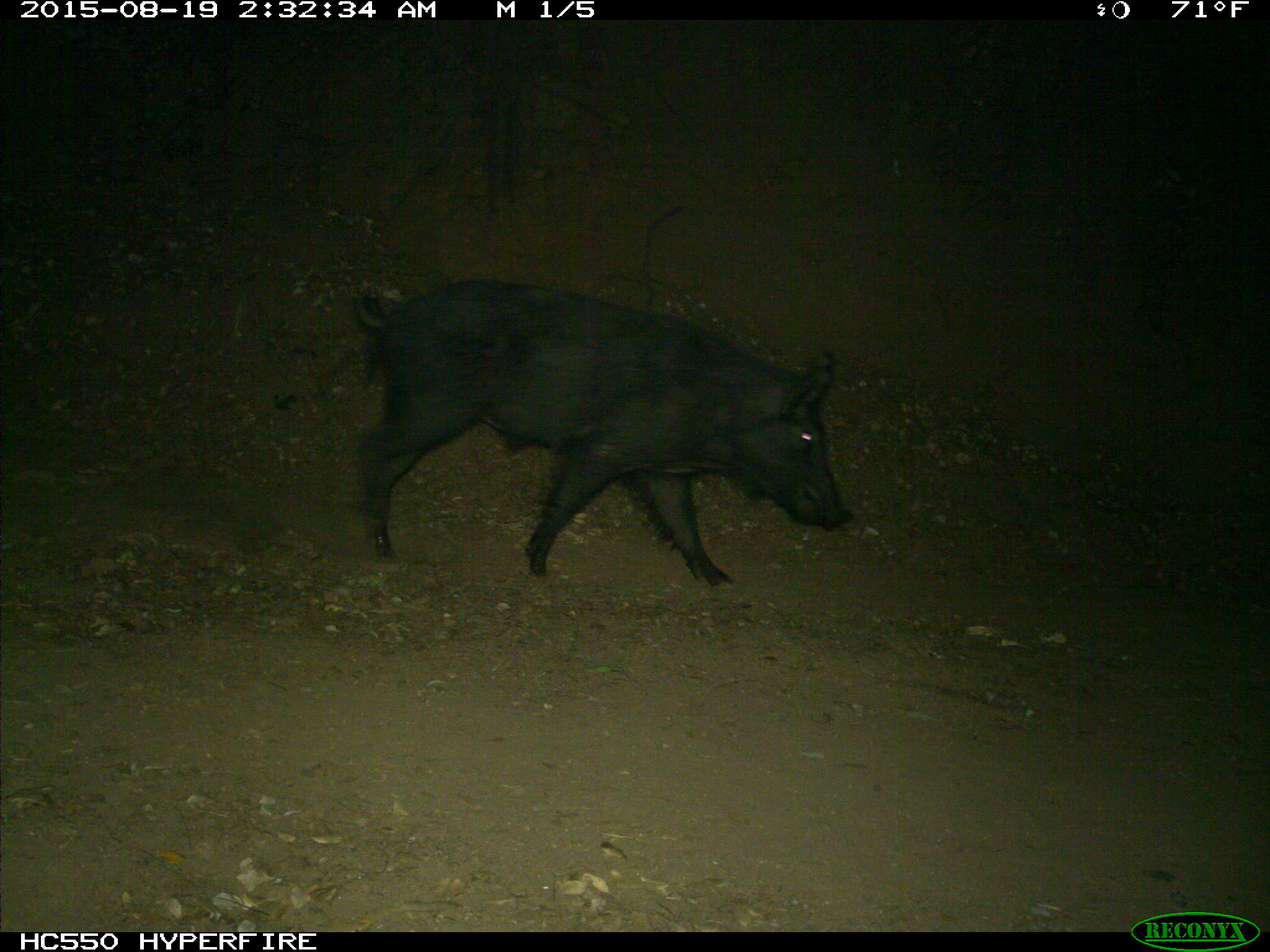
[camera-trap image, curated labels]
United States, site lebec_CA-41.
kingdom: Animalia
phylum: Chordata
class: Mammalia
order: Artiodactyla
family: Suidae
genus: Sus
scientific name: Sus scrofa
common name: wild boar